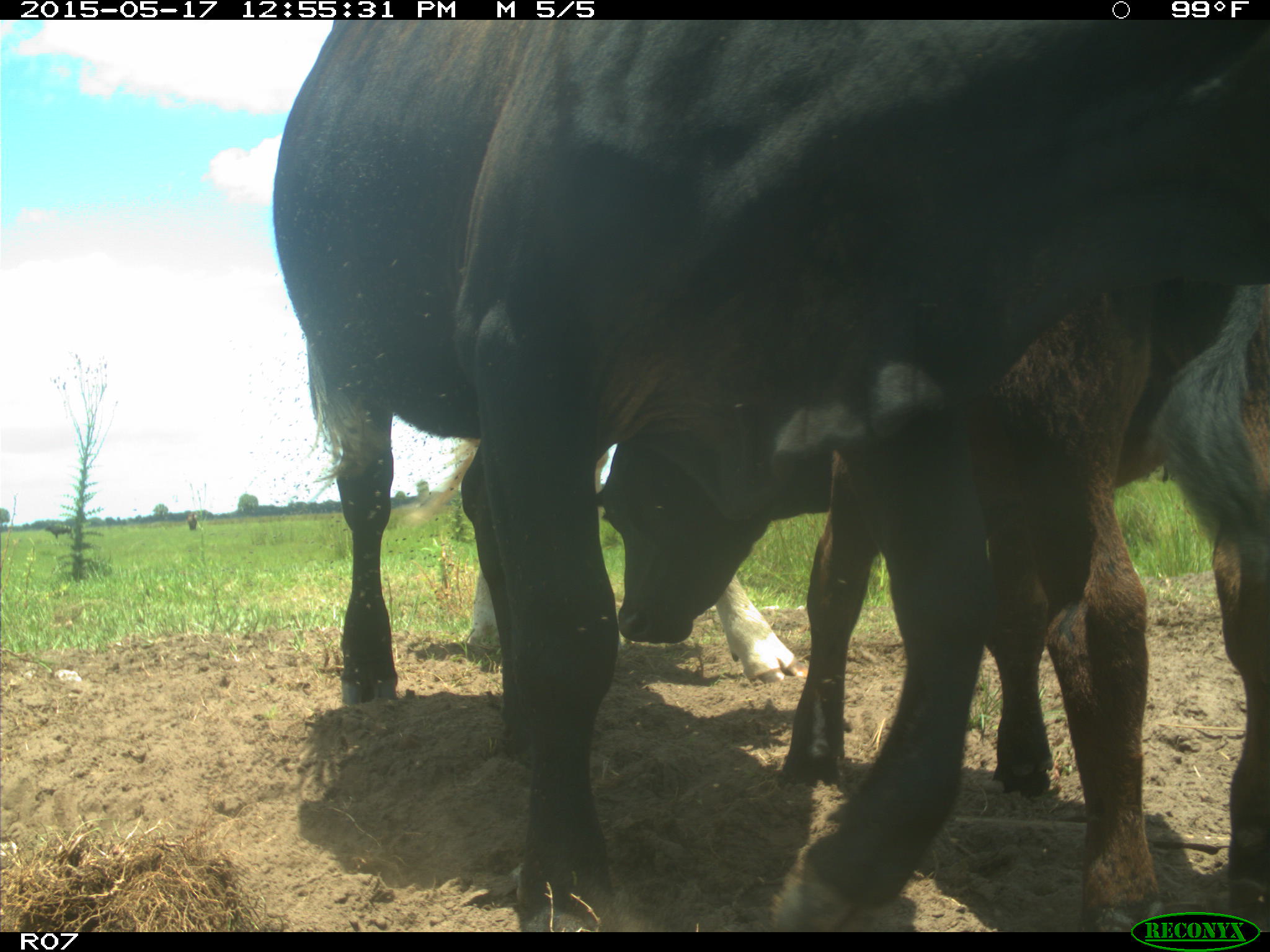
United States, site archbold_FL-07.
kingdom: Animalia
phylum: Chordata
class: Mammalia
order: Artiodactyla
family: Bovidae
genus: Bos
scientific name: Bos taurus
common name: domestic cow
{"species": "Bos taurus (domestic cow)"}